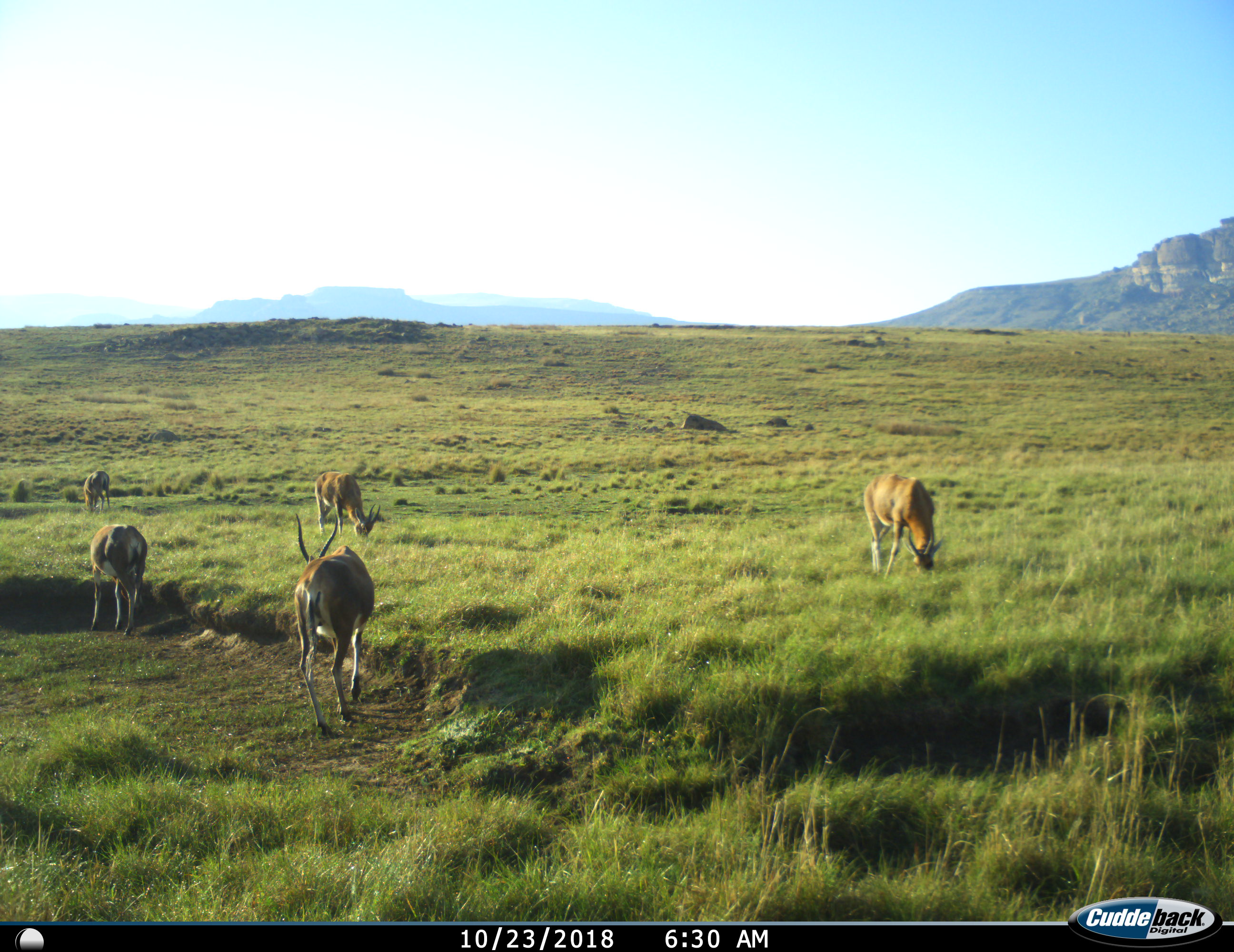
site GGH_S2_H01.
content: unidentified animal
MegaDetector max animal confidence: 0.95